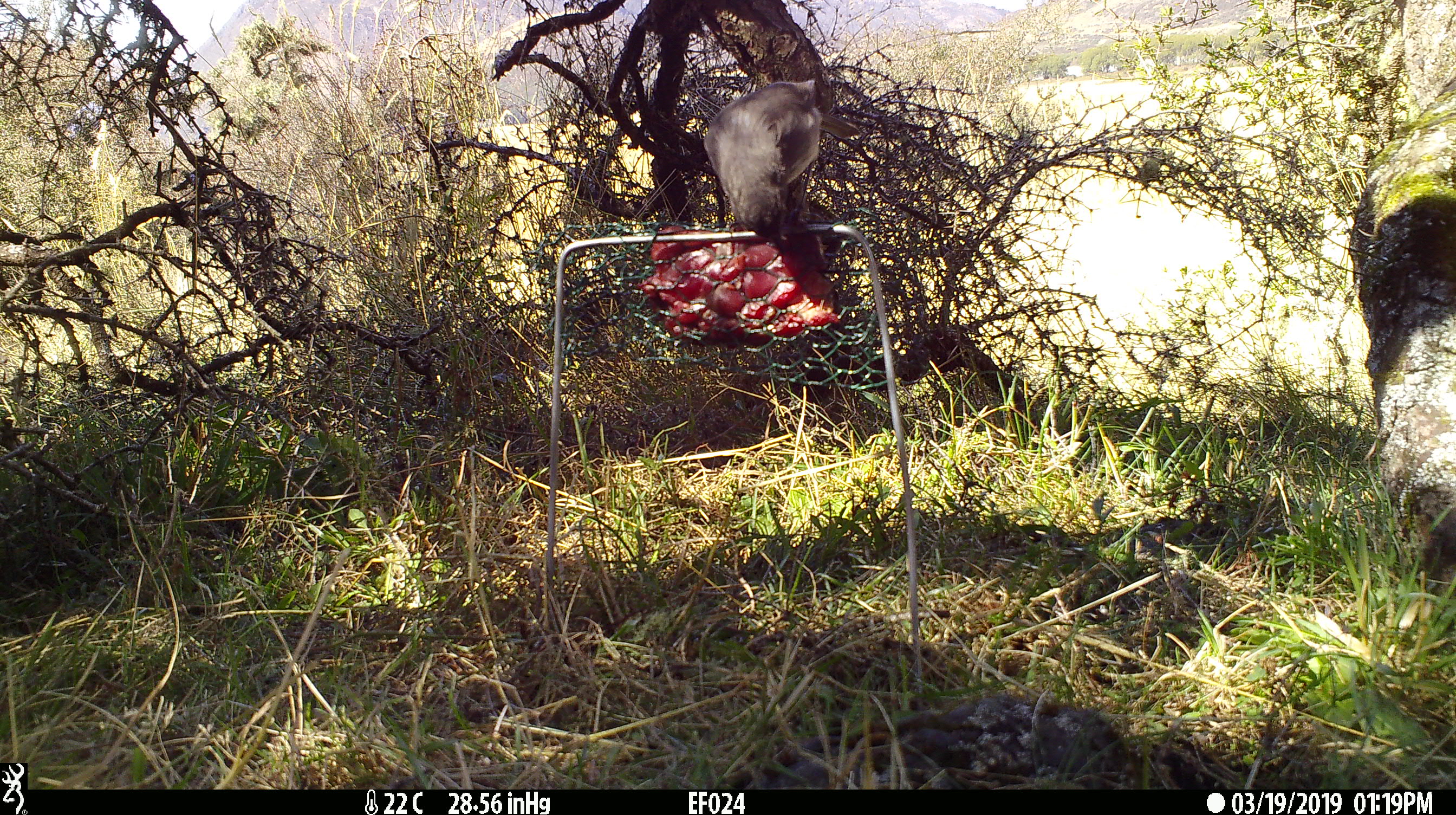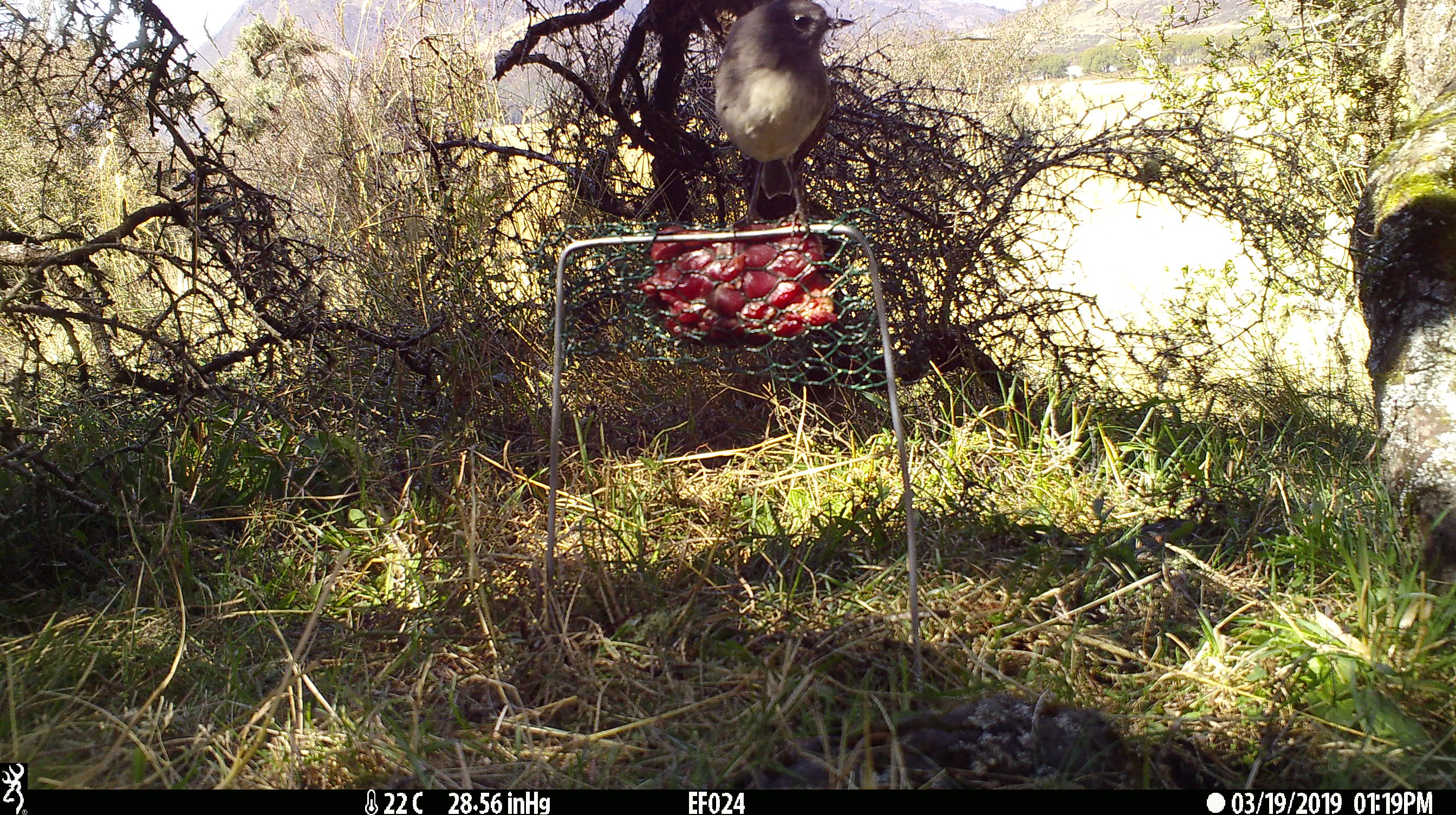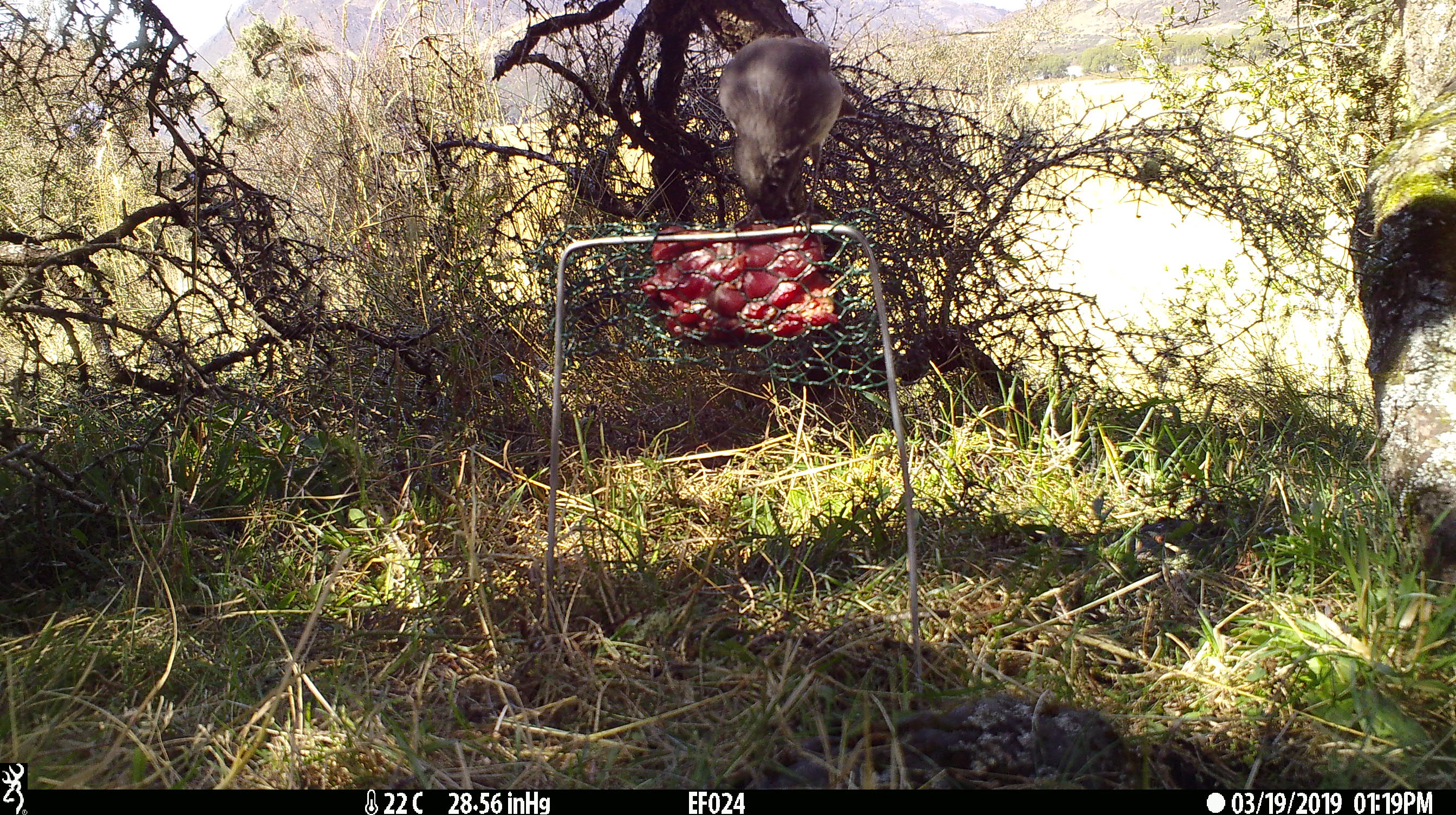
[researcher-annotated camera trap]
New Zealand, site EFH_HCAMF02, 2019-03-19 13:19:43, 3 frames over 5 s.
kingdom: Animalia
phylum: Chordata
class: Aves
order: Passeriformes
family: Petroicidae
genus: Petroica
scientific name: Petroica australis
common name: new zealand robin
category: robin